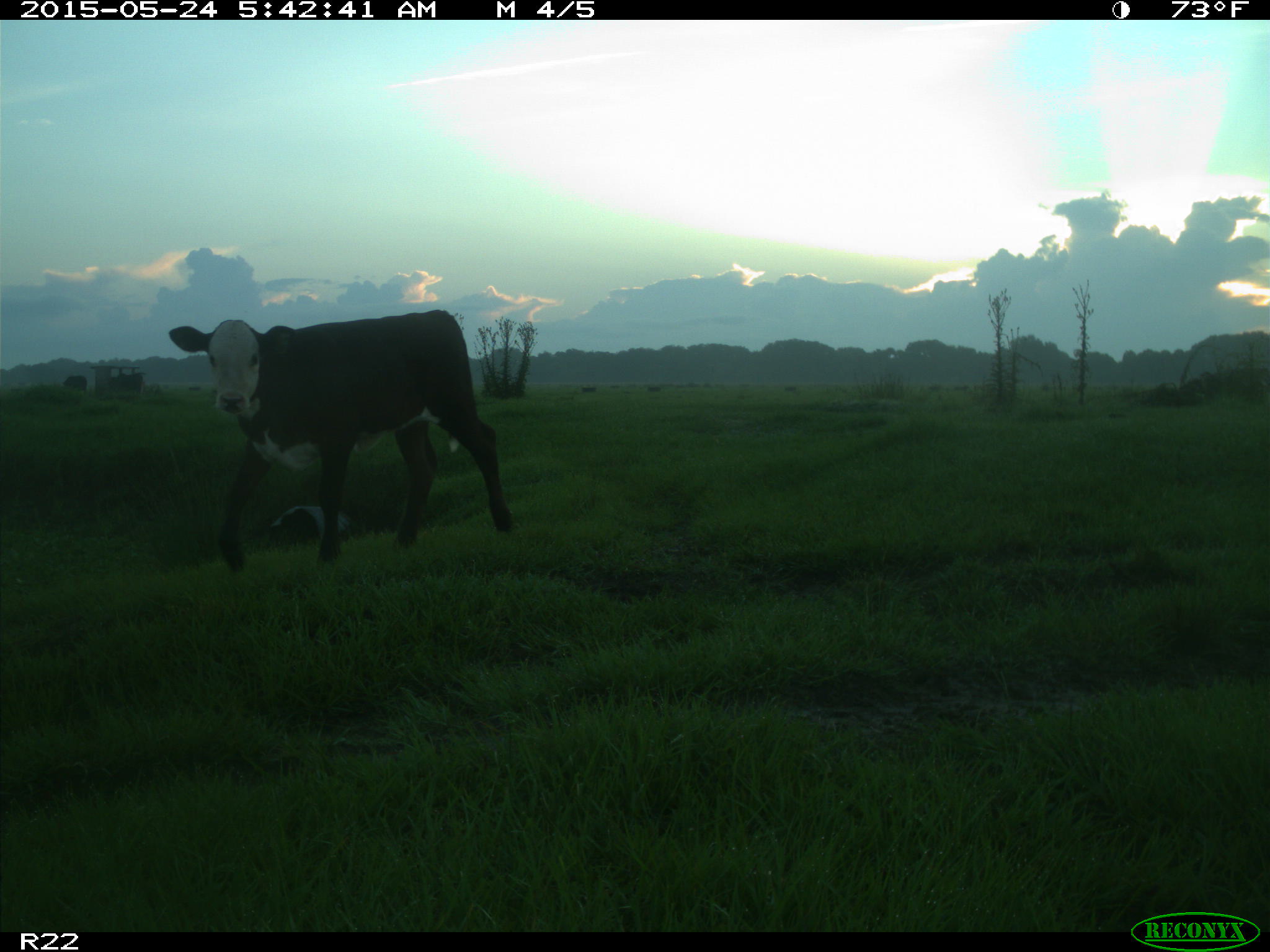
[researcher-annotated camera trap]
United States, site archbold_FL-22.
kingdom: Animalia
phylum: Chordata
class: Mammalia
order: Artiodactyla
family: Bovidae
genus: Bos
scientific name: Bos taurus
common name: domestic cow